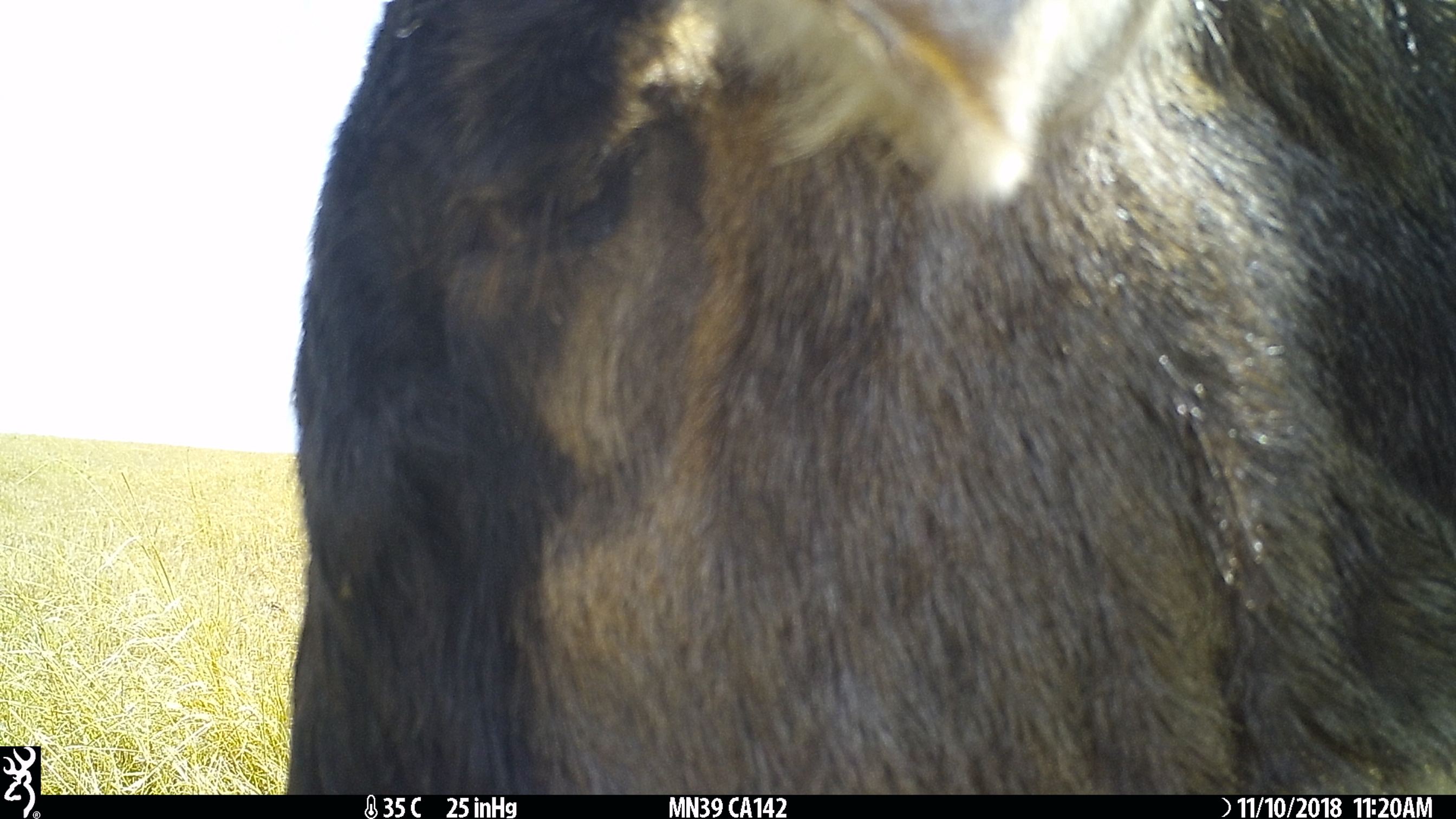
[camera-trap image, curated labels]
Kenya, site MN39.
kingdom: Animalia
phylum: Chordata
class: Mammalia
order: Artiodactyla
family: Bovidae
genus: Connochaetes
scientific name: Connochaetes taurinus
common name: blue wildebeest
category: wildebeest